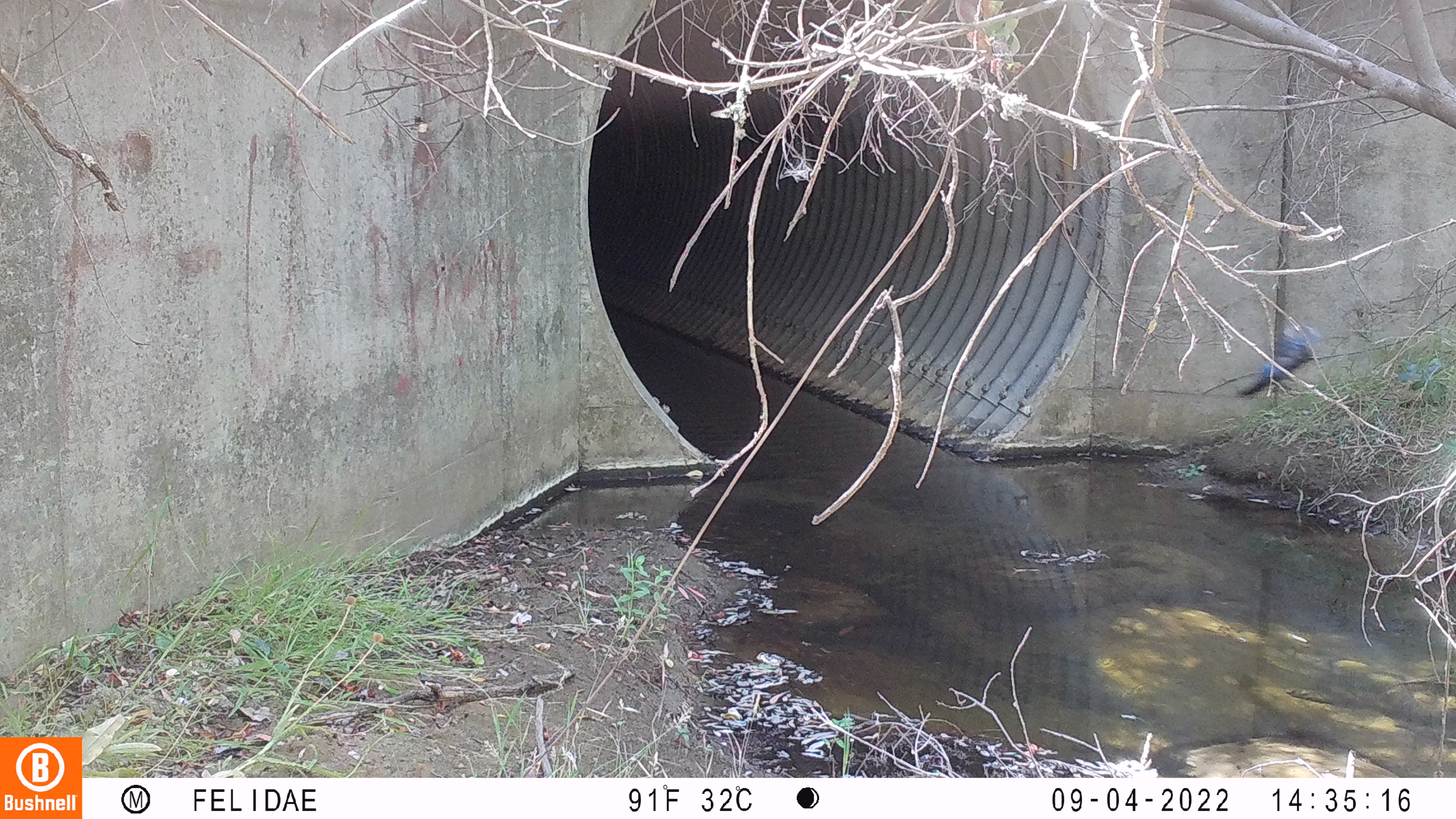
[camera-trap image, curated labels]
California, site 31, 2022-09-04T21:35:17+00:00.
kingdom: Animalia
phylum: Chordata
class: Aves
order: Passeriformes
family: Corvidae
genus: Cyanocitta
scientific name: Cyanocitta stelleri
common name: steller's jay